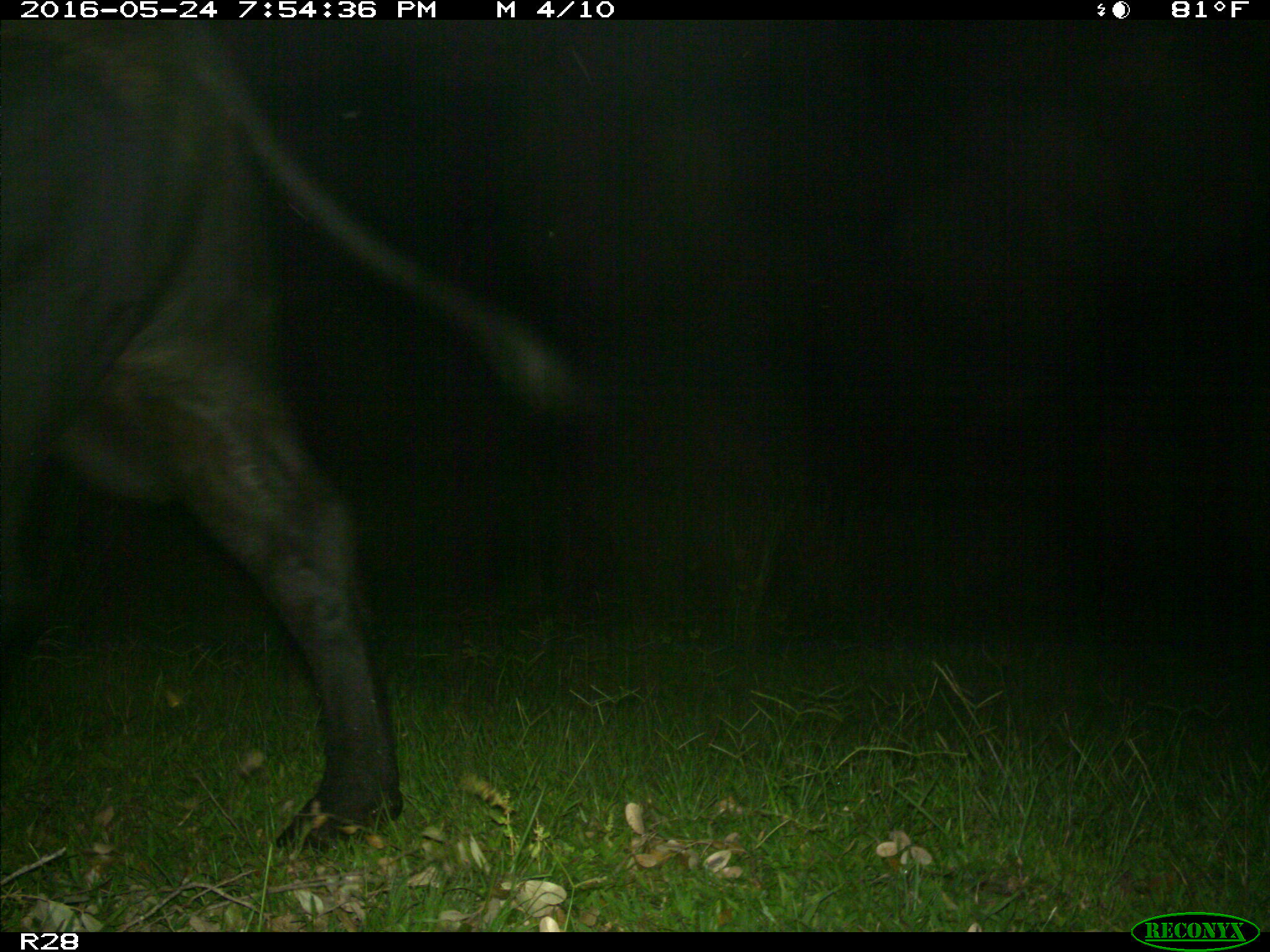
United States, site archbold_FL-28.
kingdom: Animalia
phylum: Chordata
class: Mammalia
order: Artiodactyla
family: Bovidae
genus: Bos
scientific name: Bos taurus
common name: domestic cow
Bos taurus (domestic cow).